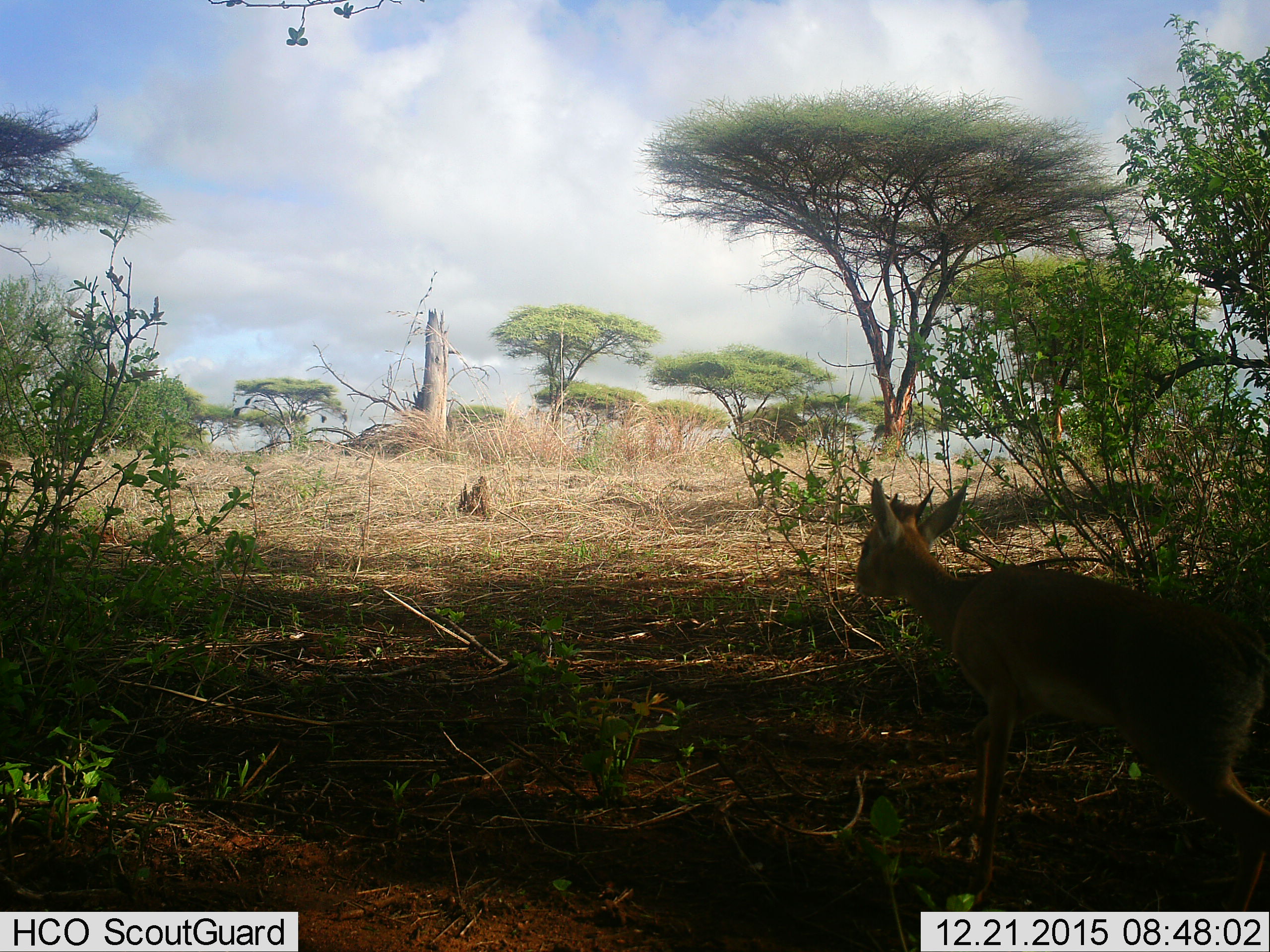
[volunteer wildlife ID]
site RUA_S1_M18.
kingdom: Animalia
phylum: Chordata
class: Mammalia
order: Artiodactyla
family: Bovidae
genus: Madoqua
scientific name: Madoqua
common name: dik-dik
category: dikdik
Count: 1.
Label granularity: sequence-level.